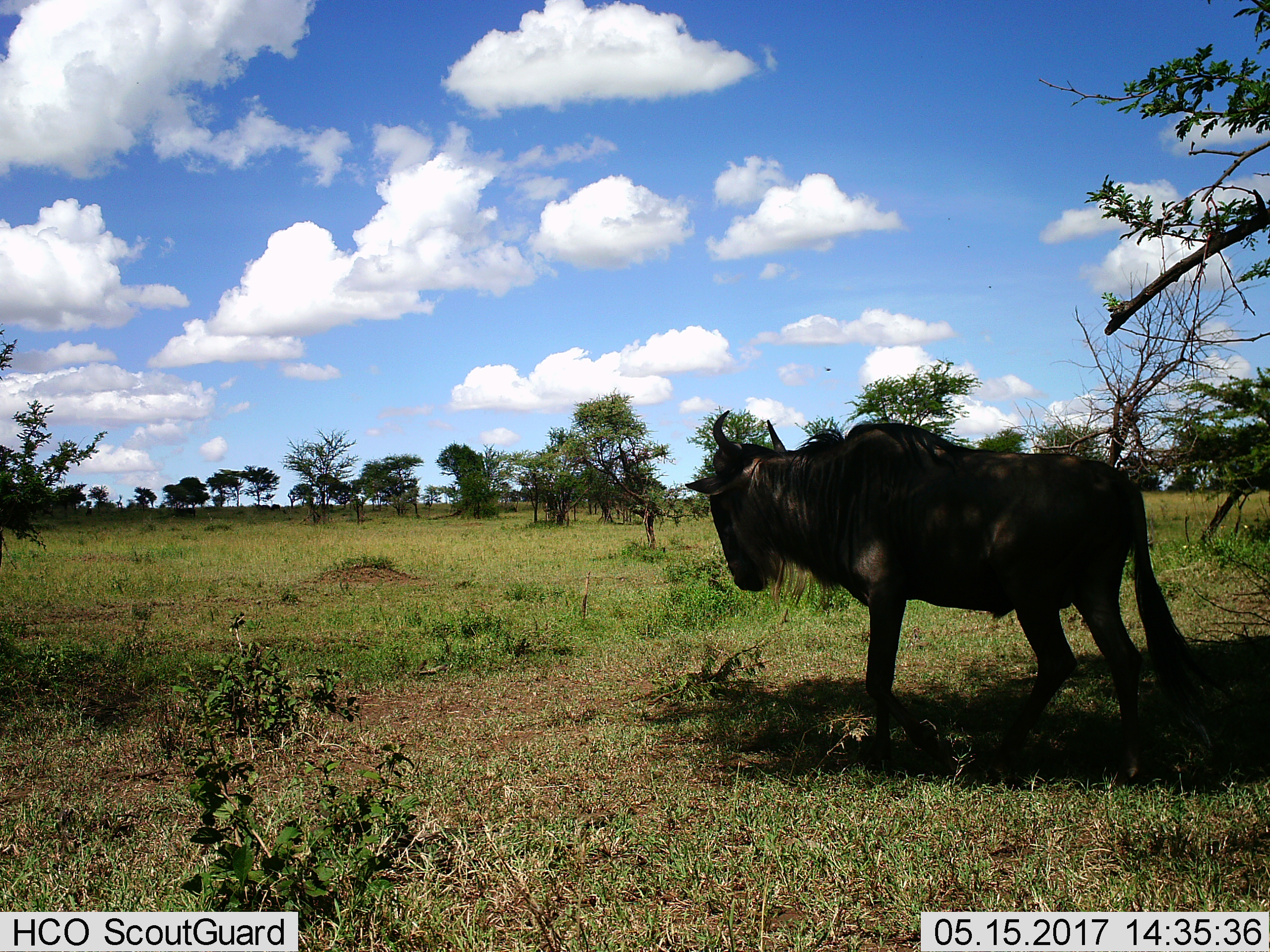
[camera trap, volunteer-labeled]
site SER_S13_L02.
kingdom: Animalia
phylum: Chordata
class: Mammalia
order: Artiodactyla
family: Bovidae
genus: Connochaetes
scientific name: Connochaetes taurinus taurinus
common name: blue wildebeest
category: wildebeestblue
Wildebeestblue (blue wildebeest) (Connochaetes taurinus taurinus), count 1. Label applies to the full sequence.